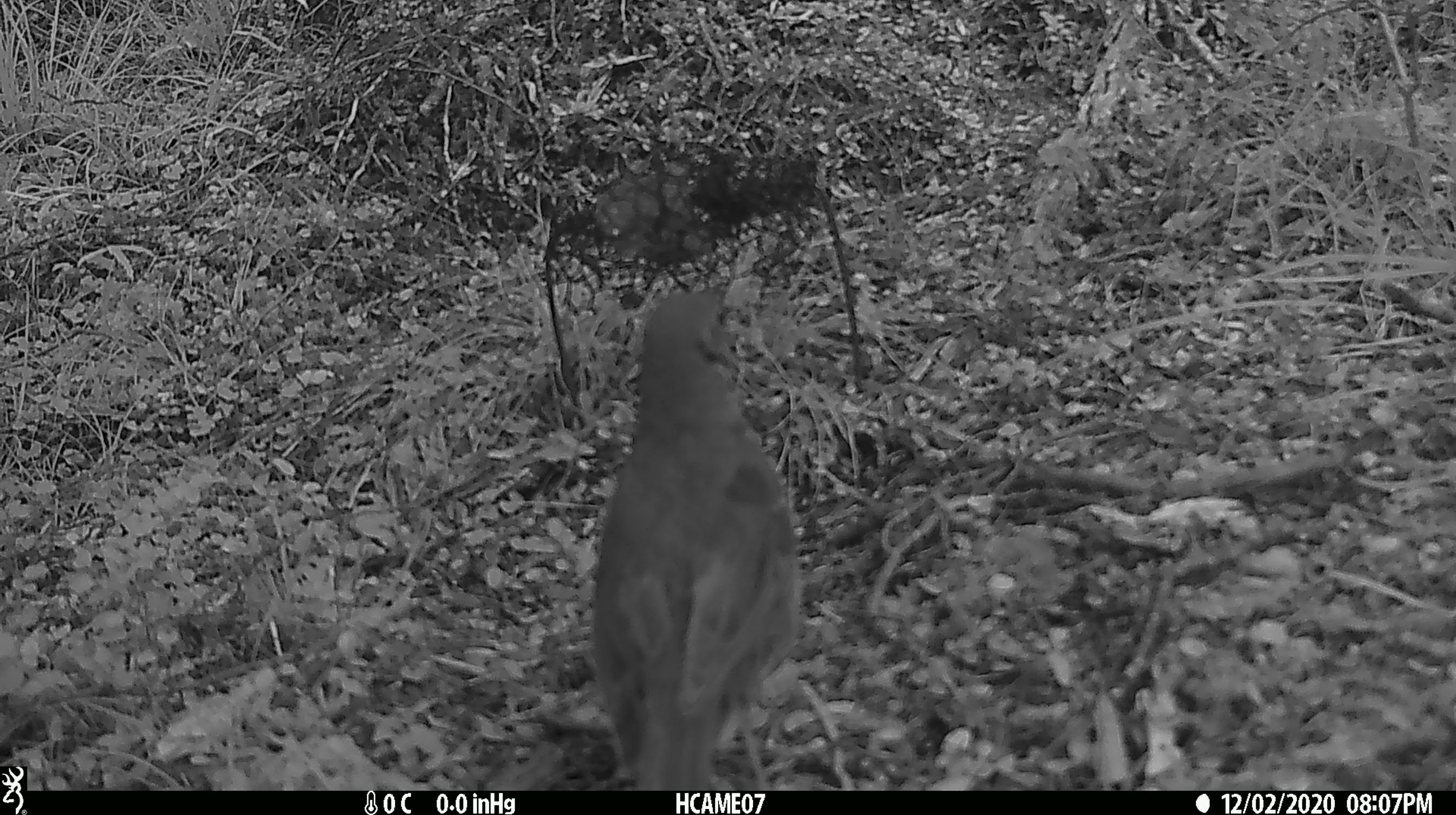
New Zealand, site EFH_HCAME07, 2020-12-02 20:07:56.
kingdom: Animalia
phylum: Chordata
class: Aves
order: Passeriformes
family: Turdidae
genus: Turdus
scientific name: Turdus merula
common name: eurasian blackbird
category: blackbird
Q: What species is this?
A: Blackbird (eurasian blackbird) (Turdus merula).